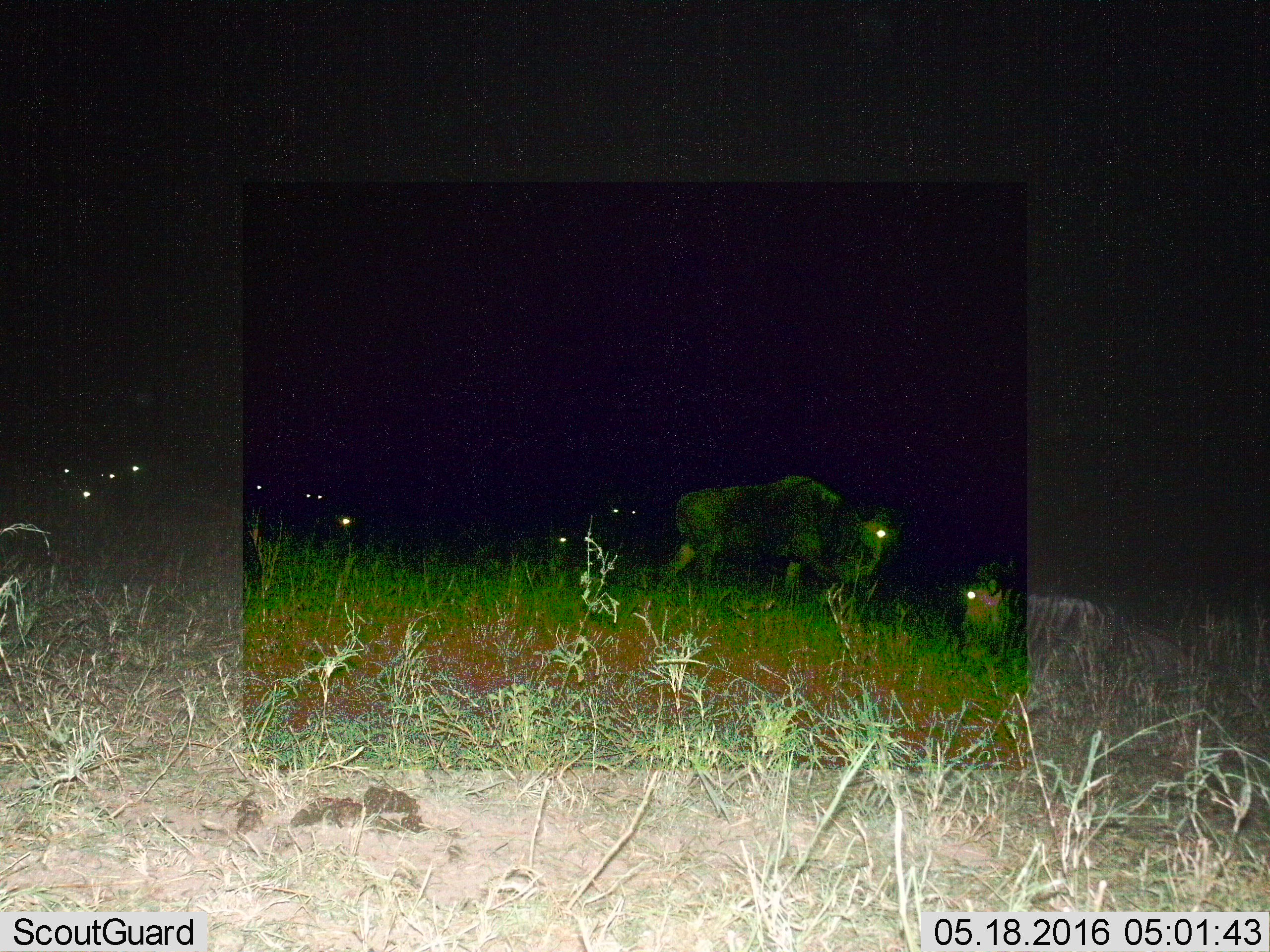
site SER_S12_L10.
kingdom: Animalia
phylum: Chordata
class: Mammalia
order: Artiodactyla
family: Bovidae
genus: Connochaetes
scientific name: Connochaetes taurinus taurinus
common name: blue wildebeest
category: wildebeestblue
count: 10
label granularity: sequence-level